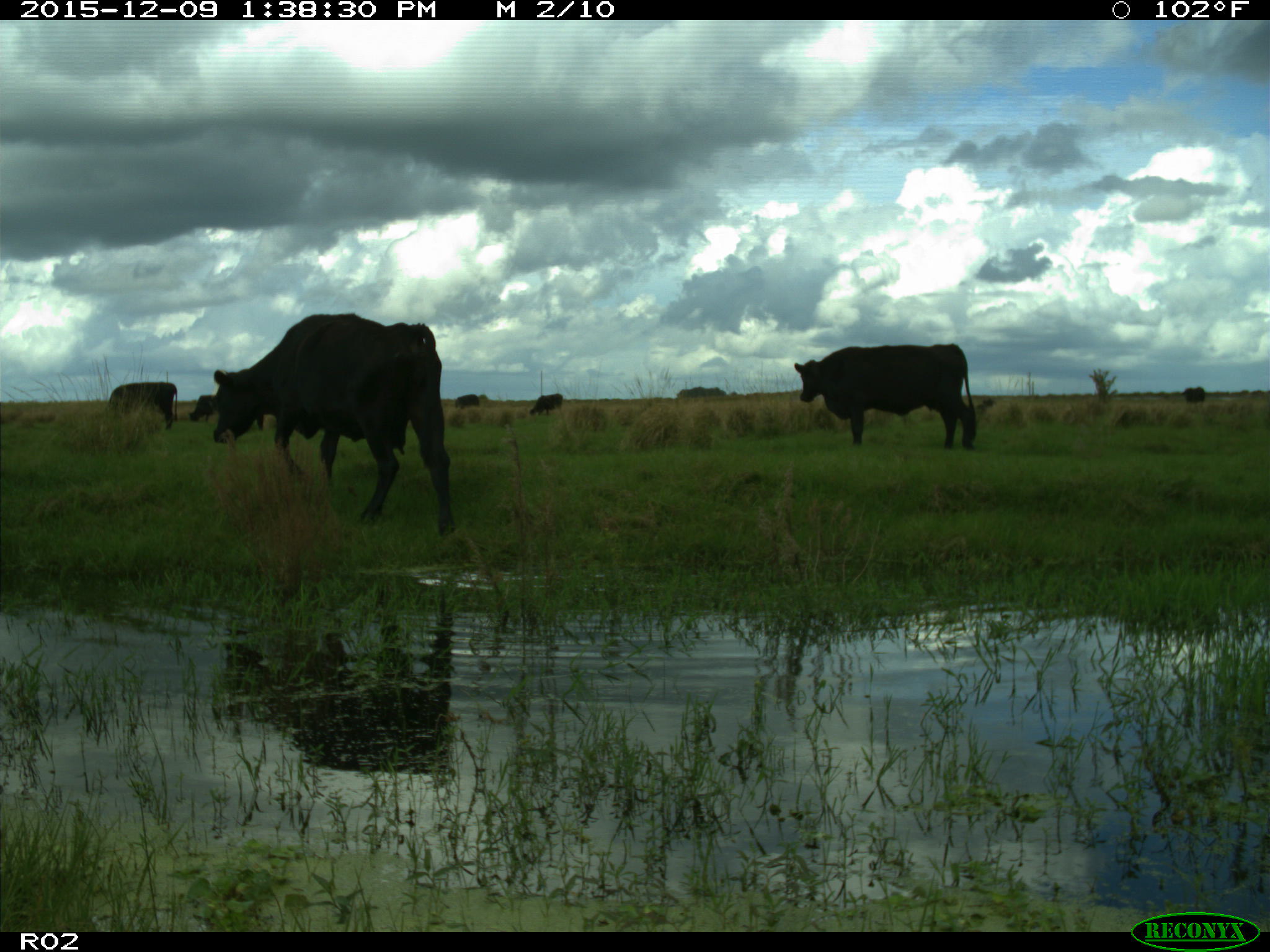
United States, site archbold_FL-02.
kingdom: Animalia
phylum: Chordata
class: Mammalia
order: Artiodactyla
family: Bovidae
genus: Bos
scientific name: Bos taurus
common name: domestic cow